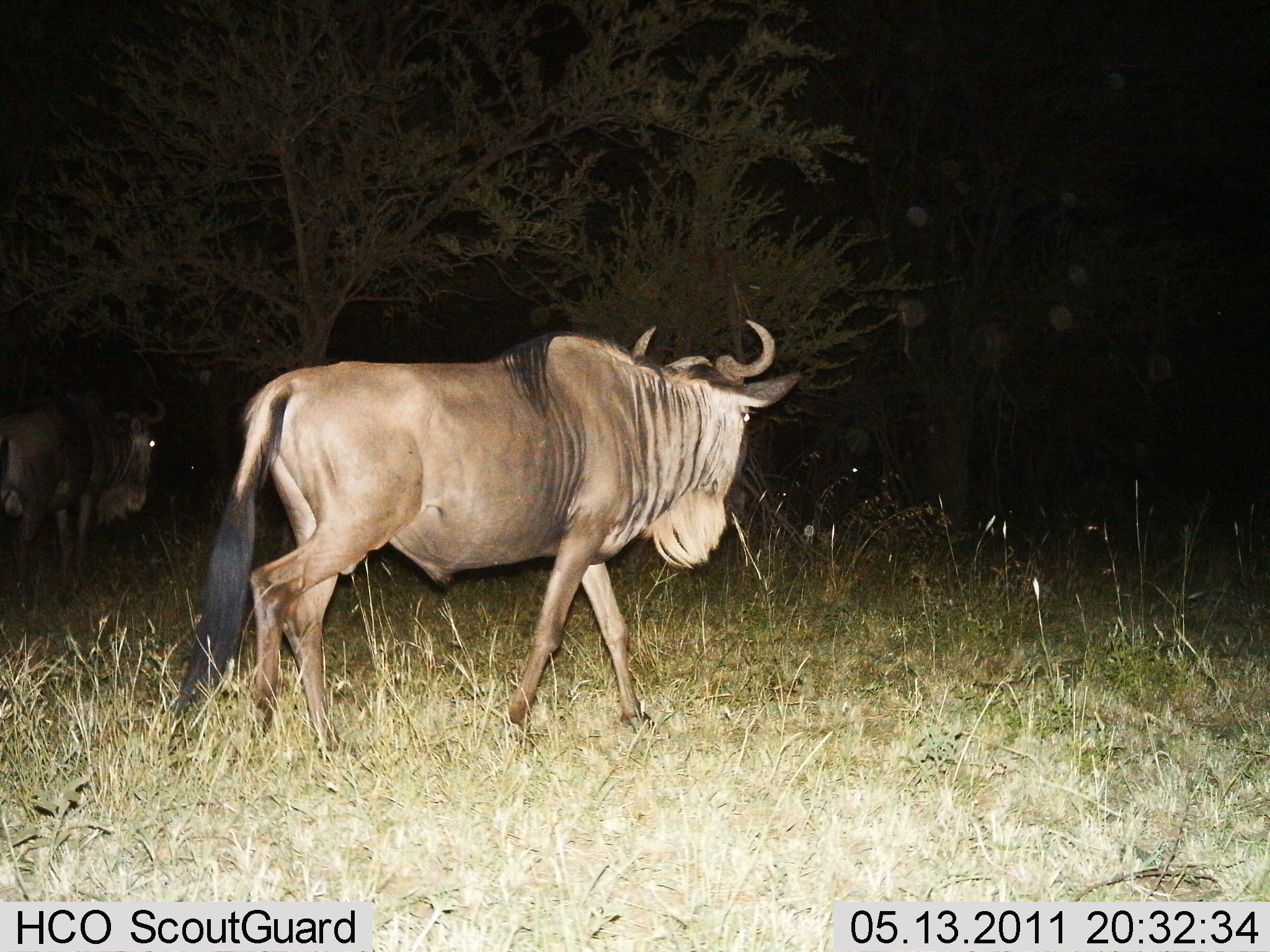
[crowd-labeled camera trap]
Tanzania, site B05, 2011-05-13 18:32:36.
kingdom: Animalia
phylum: Chordata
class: Mammalia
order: Artiodactyla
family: Bovidae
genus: Connochaetes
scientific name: Connochaetes taurinus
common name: blue wildebeest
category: wildebeest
Wildebeest (blue wildebeest) (Connochaetes taurinus), count 2. Behavior (volunteer vote fractions): standing 20%, resting 0%, moving 90%, interacting 0%. Young present (vote fraction): 0%. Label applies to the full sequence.